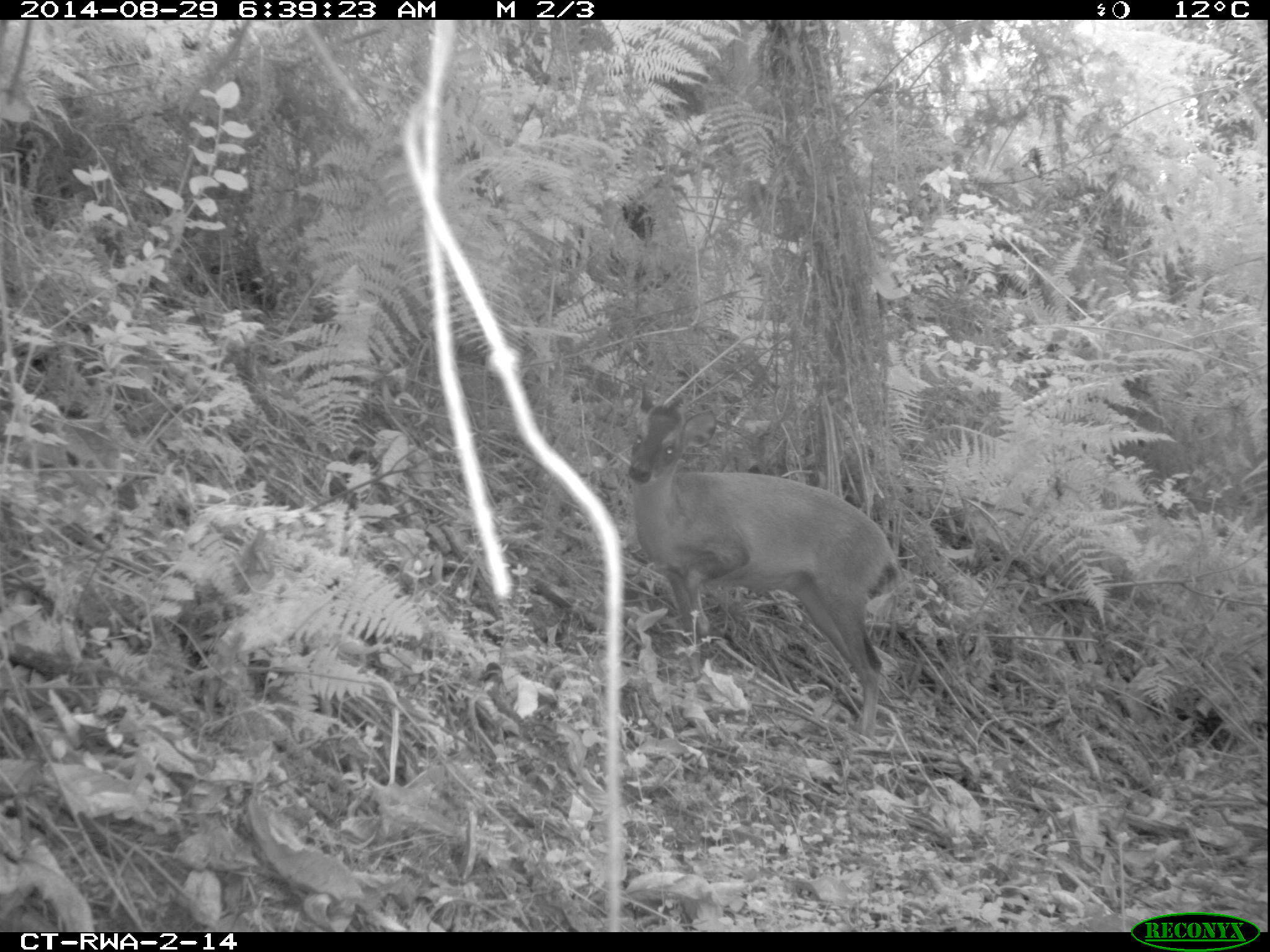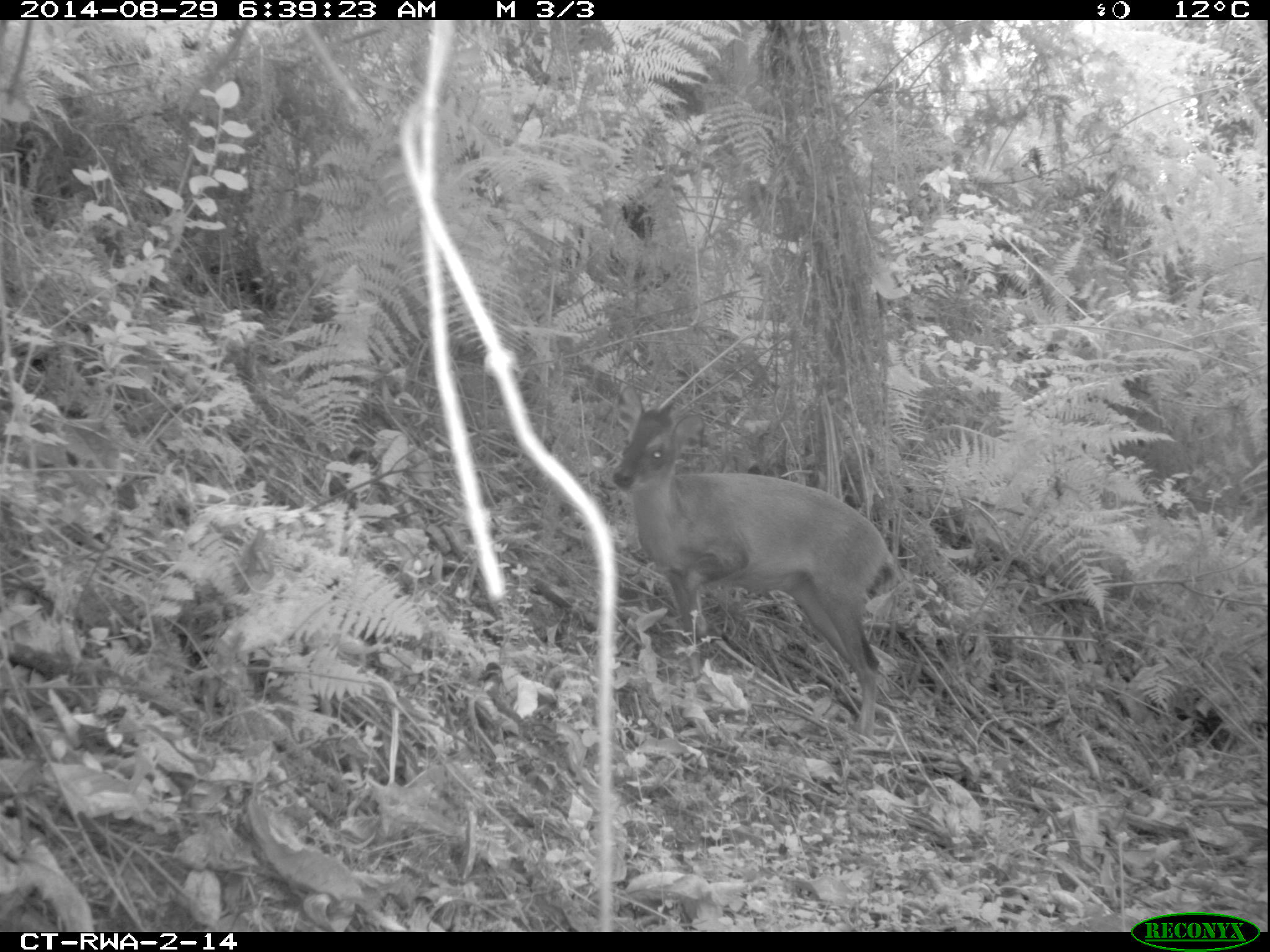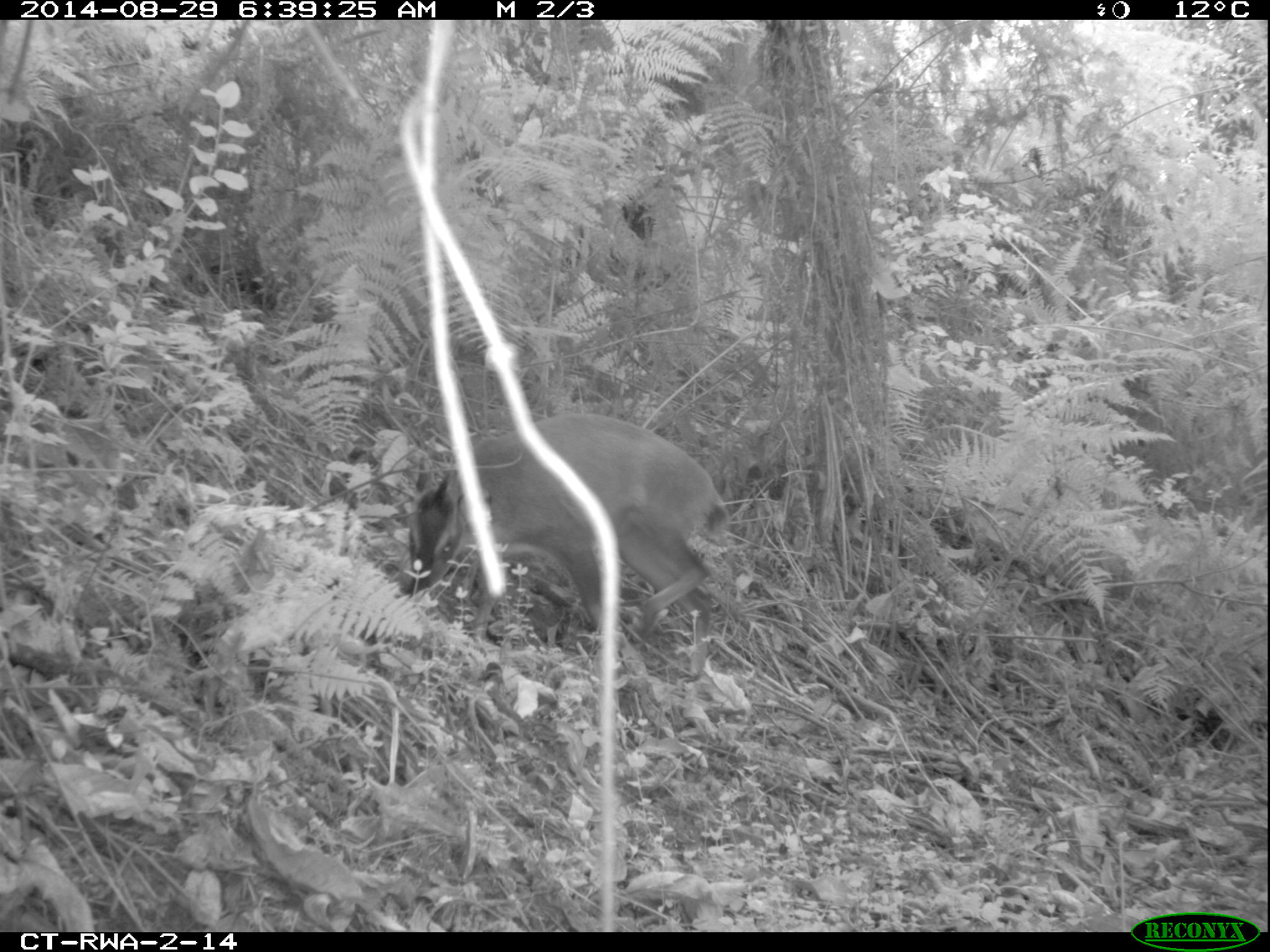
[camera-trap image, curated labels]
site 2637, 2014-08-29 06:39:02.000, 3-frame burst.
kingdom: Animalia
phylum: Chordata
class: Mammalia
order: Artiodactyla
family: Bovidae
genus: Cephalophus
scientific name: Cephalophus nigrifrons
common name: black-fronted duiker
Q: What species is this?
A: Cephalophus nigrifrons (black-fronted duiker).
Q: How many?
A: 1.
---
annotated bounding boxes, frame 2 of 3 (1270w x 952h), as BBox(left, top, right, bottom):
cephalophus nigrifrons: BBox(600, 377, 908, 744)